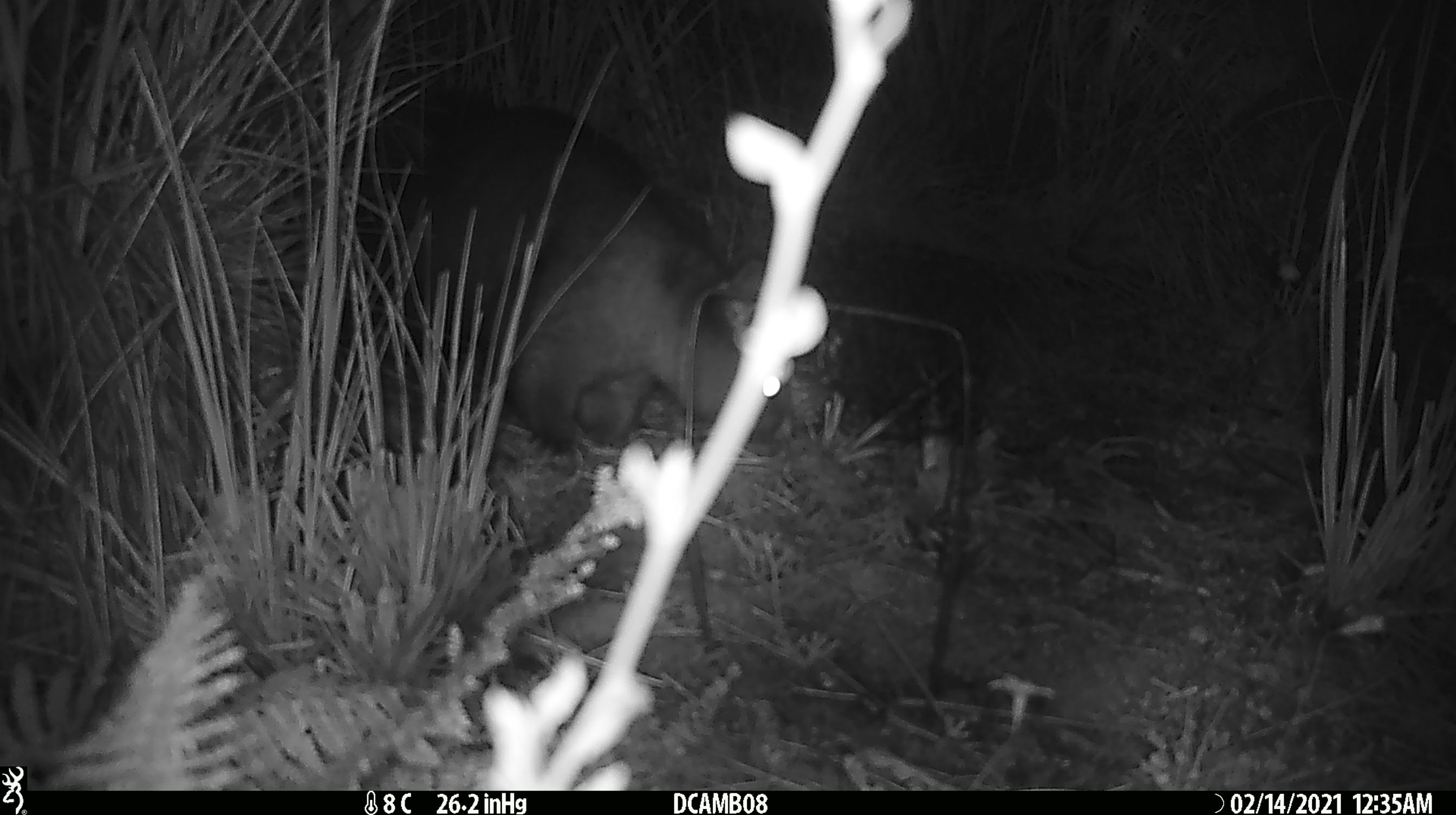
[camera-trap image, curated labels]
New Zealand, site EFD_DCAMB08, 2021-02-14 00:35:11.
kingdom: Animalia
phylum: Chordata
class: Mammalia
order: Diprotodontia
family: Phalangeridae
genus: Trichosurus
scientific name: Trichosurus vulpecula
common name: common brushtail possum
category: possum